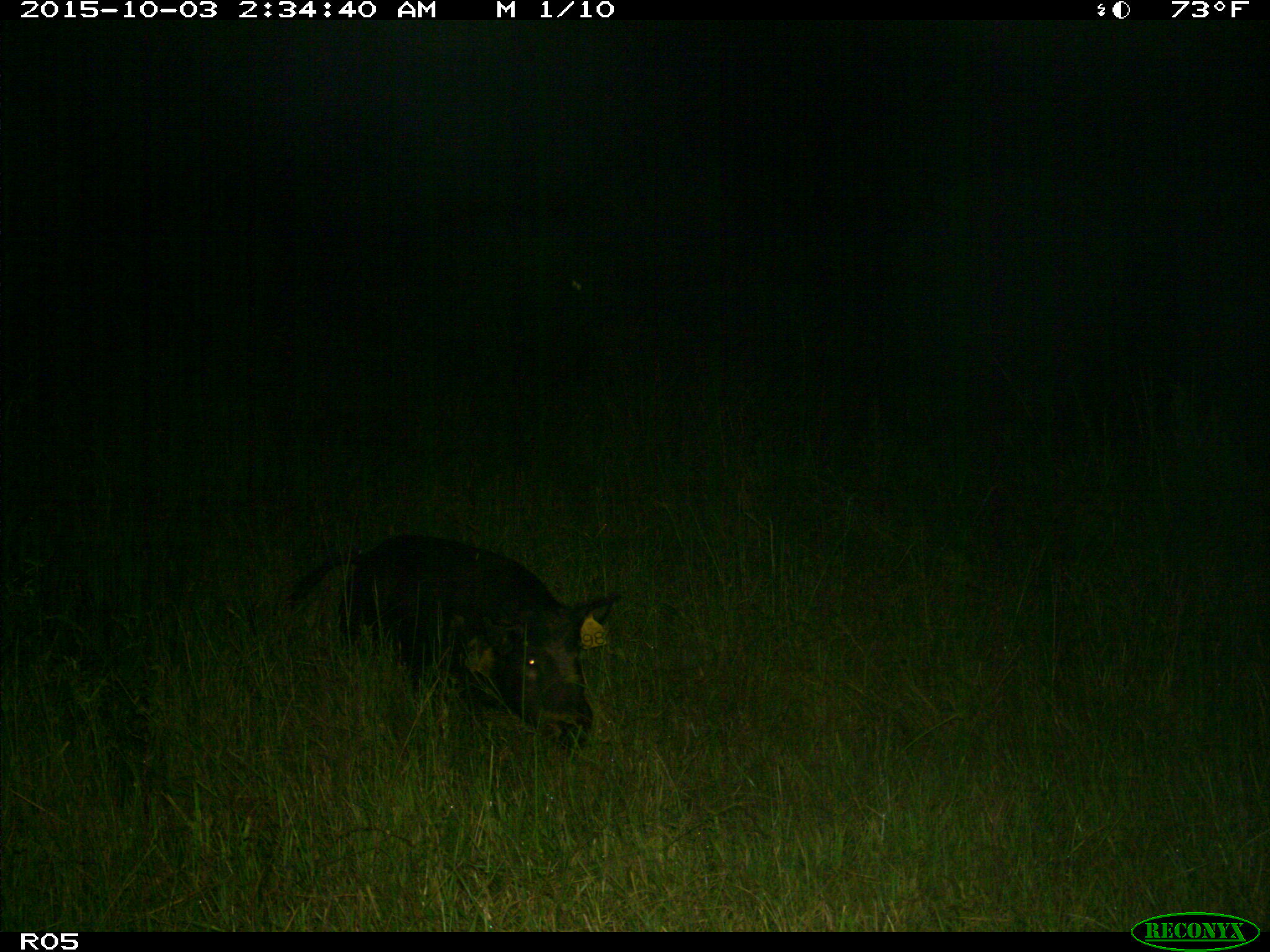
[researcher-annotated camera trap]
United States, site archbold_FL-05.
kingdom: Animalia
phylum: Chordata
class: Mammalia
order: Artiodactyla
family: Suidae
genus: Sus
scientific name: Sus scrofa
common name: wild boar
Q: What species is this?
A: Sus scrofa (wild boar).